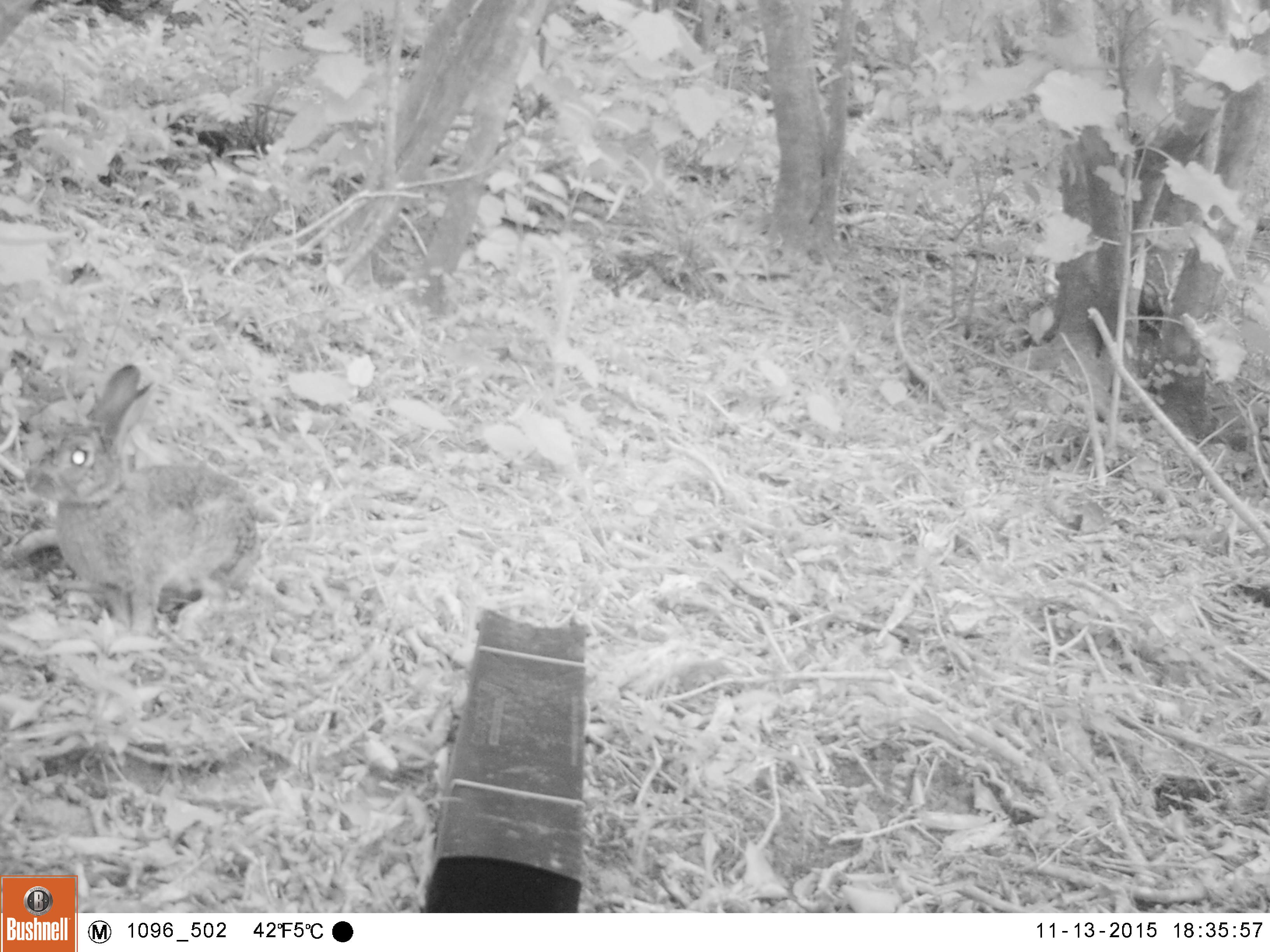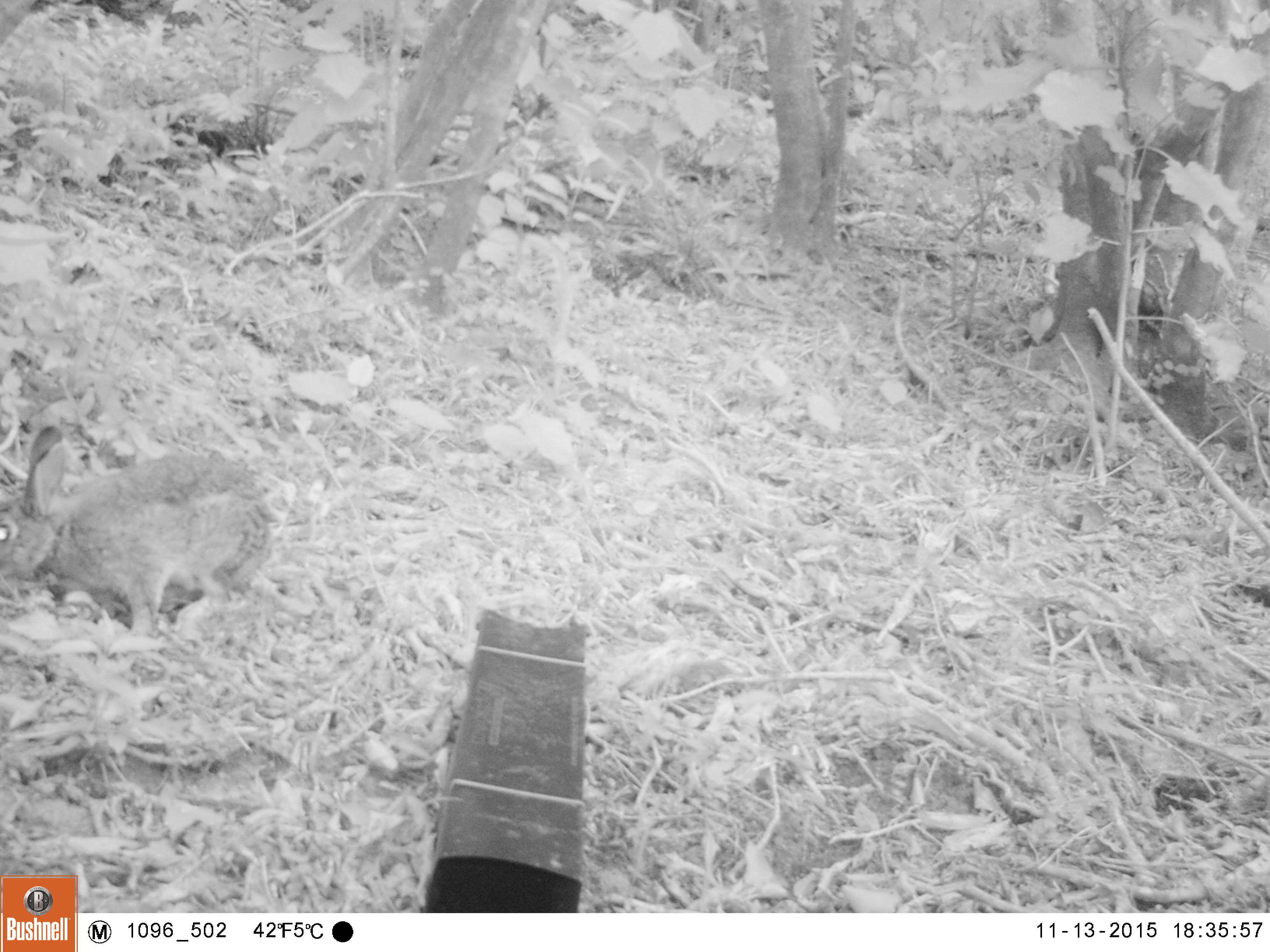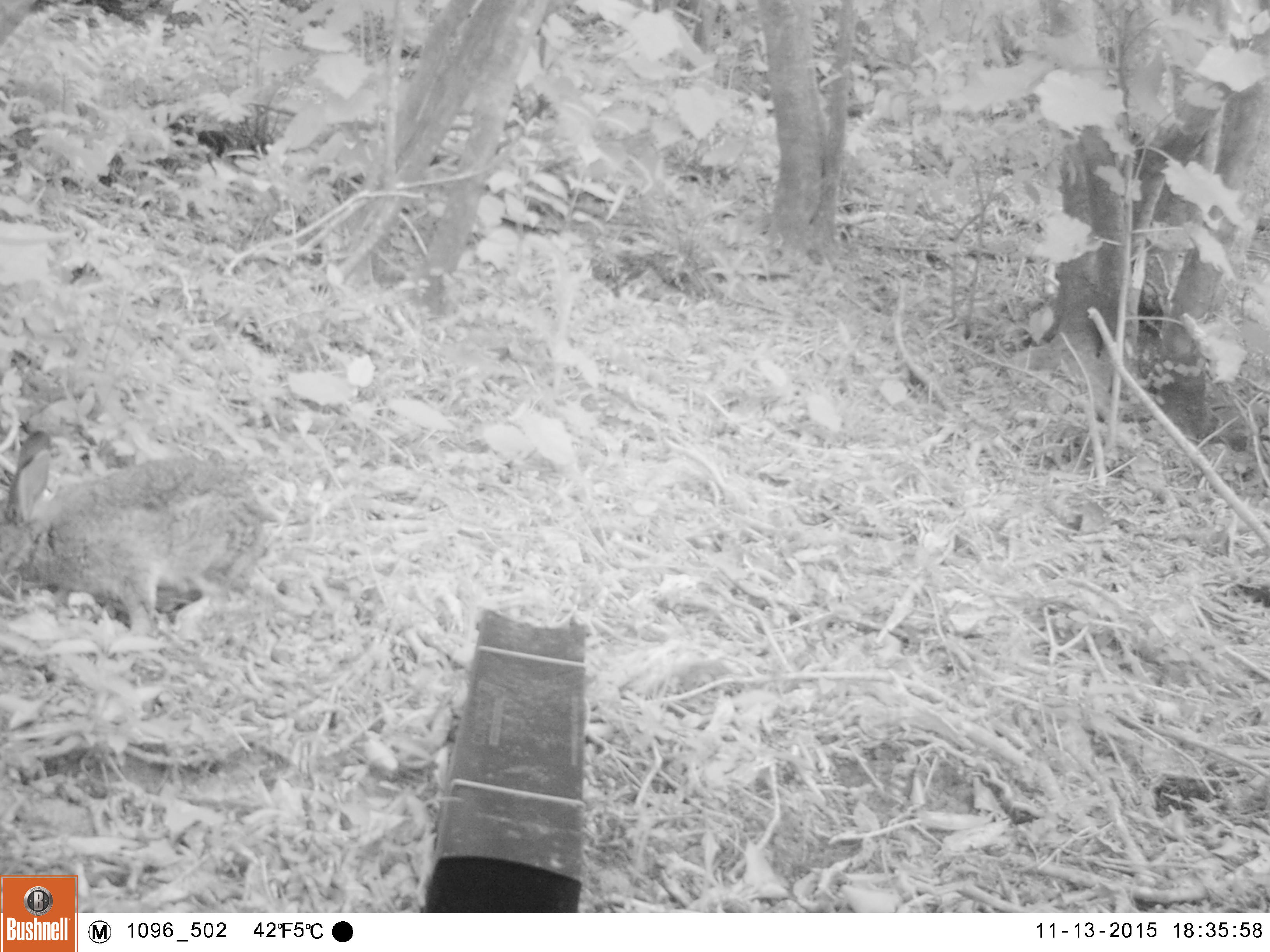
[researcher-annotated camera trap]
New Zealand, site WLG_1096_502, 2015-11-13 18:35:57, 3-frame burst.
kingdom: Animalia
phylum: Chordata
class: Mammalia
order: Lagomorpha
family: Leporidae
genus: Oryctolagus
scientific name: Oryctolagus cuniculus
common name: european rabbit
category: rabbit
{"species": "rabbit (european rabbit) (Oryctolagus cuniculus)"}